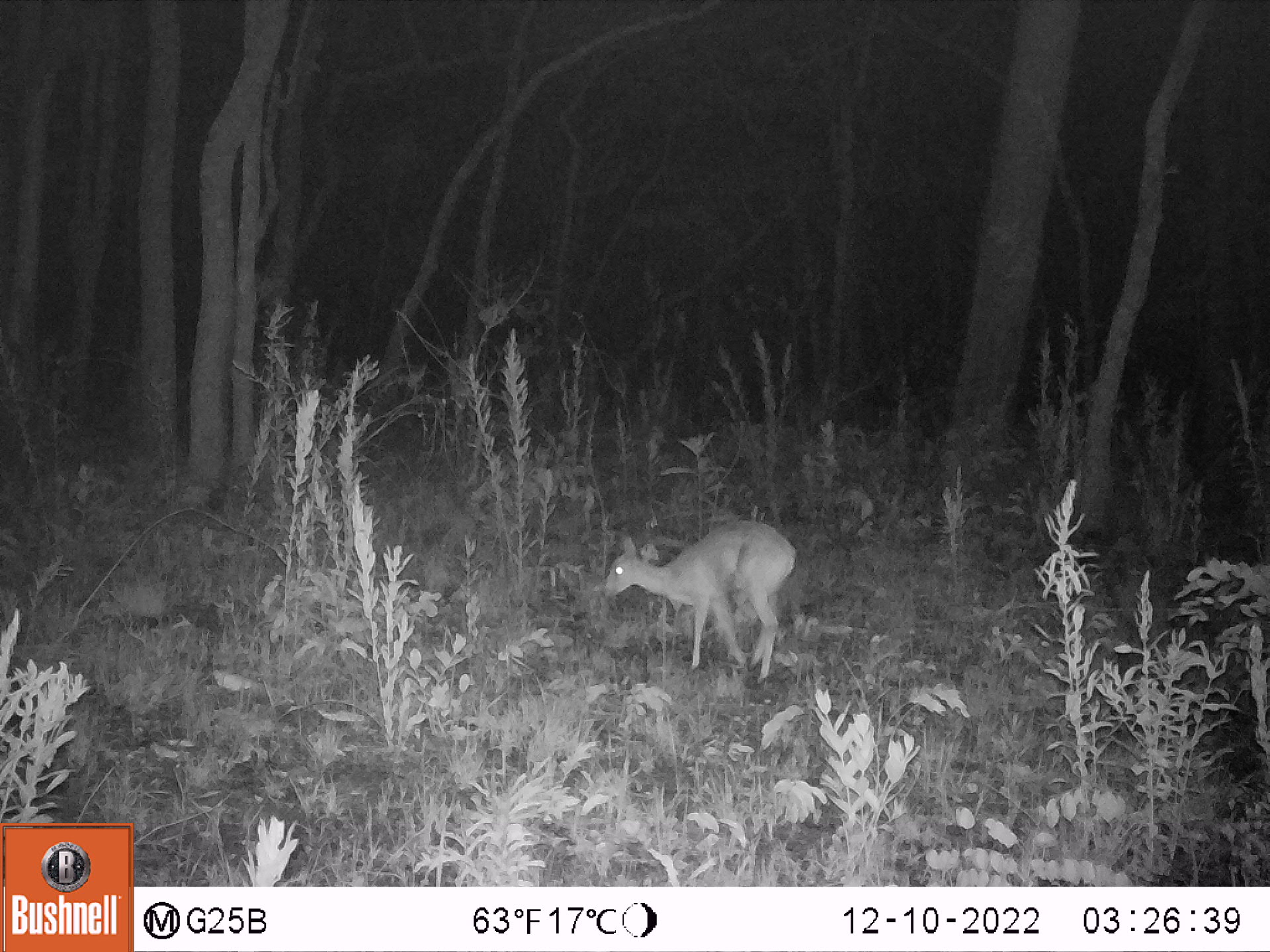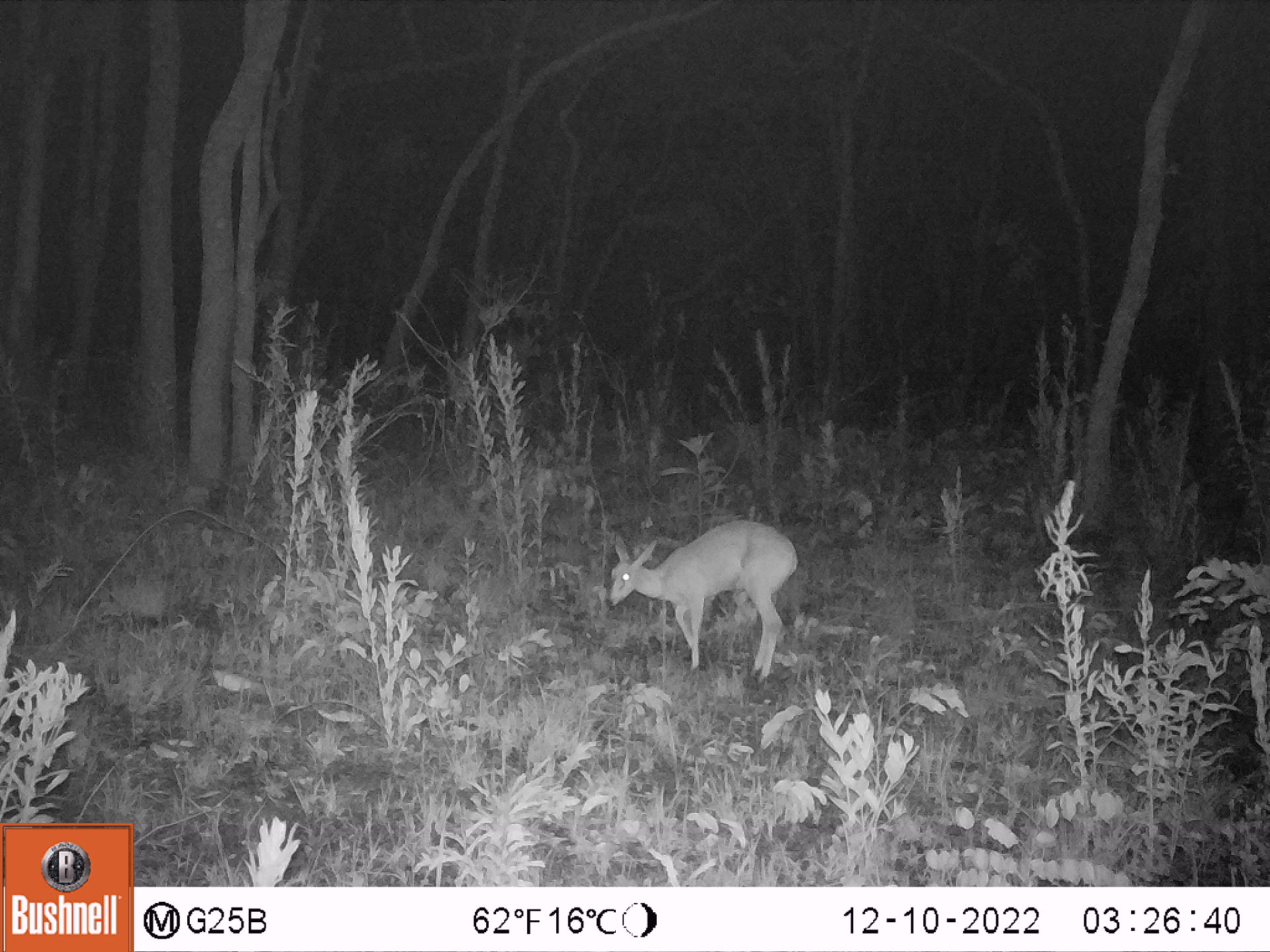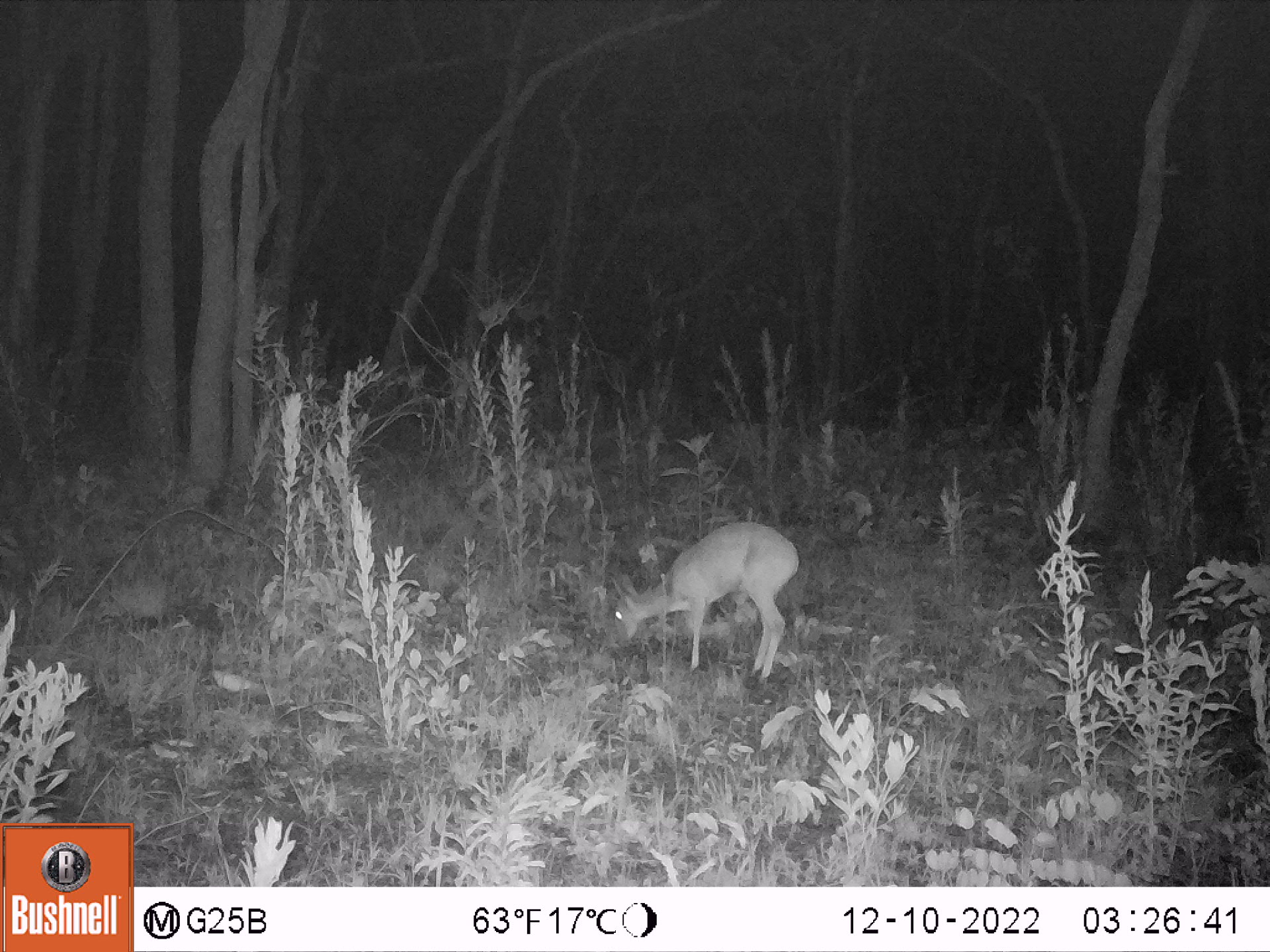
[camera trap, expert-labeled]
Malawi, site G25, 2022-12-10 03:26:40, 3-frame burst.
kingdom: Animalia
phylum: Chordata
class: Mammalia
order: Artiodactyla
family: Bovidae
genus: Sylvicapra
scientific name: Sylvicapra grimmia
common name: common duiker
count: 1